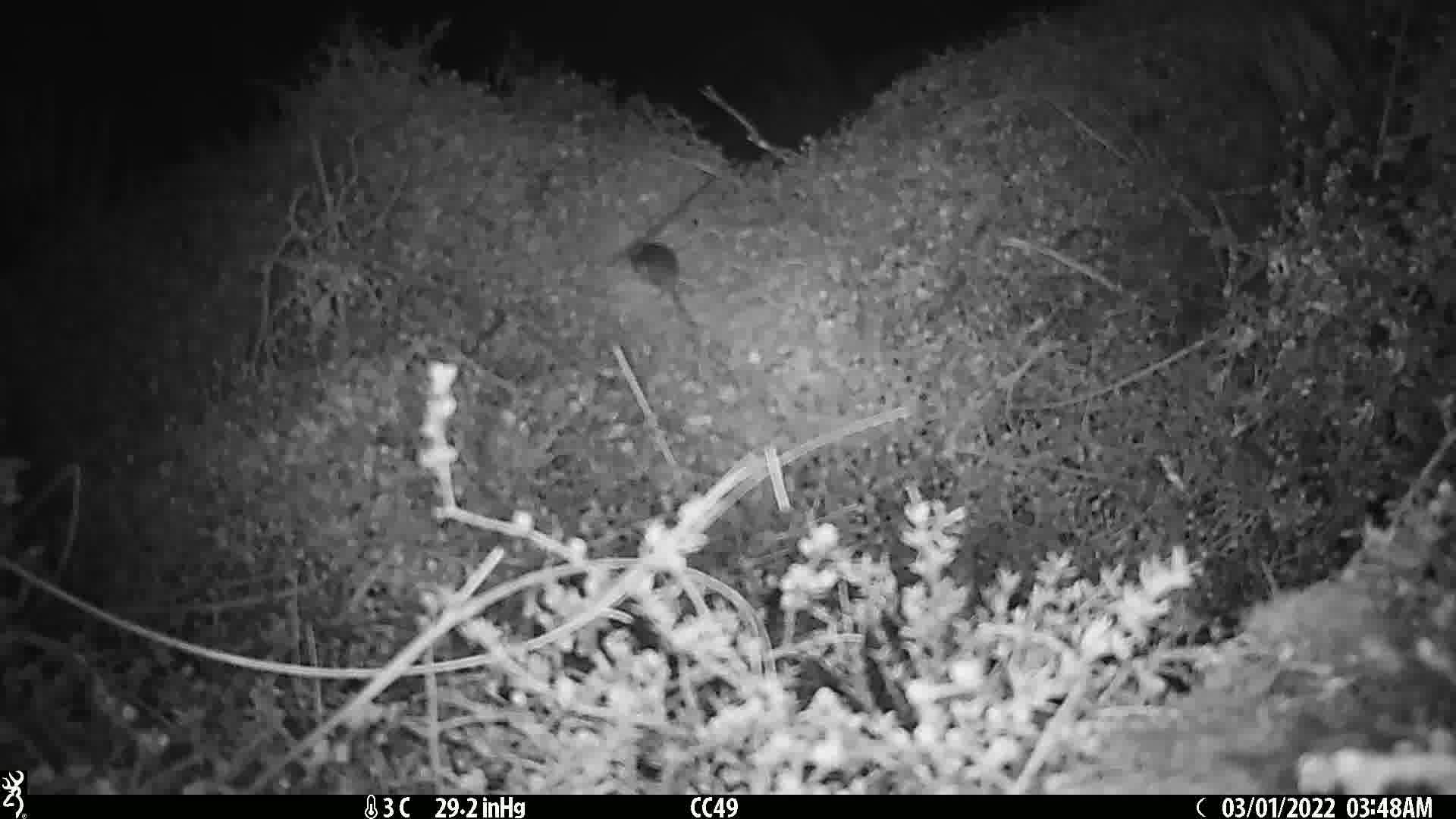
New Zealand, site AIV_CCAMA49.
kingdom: Animalia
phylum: Chordata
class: Mammalia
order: Rodentia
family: Muridae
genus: Mus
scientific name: Mus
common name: mouse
Mouse (Mus).